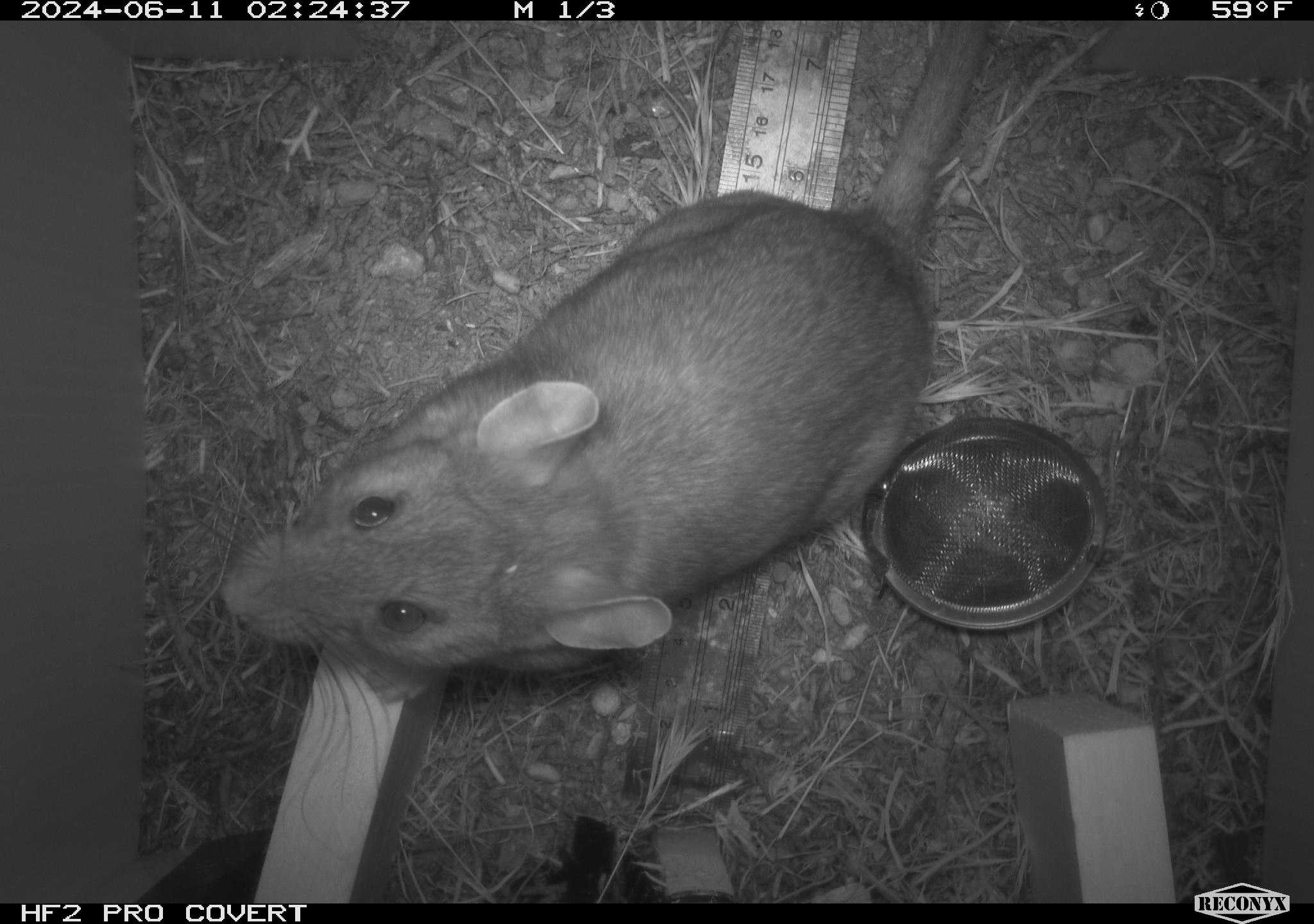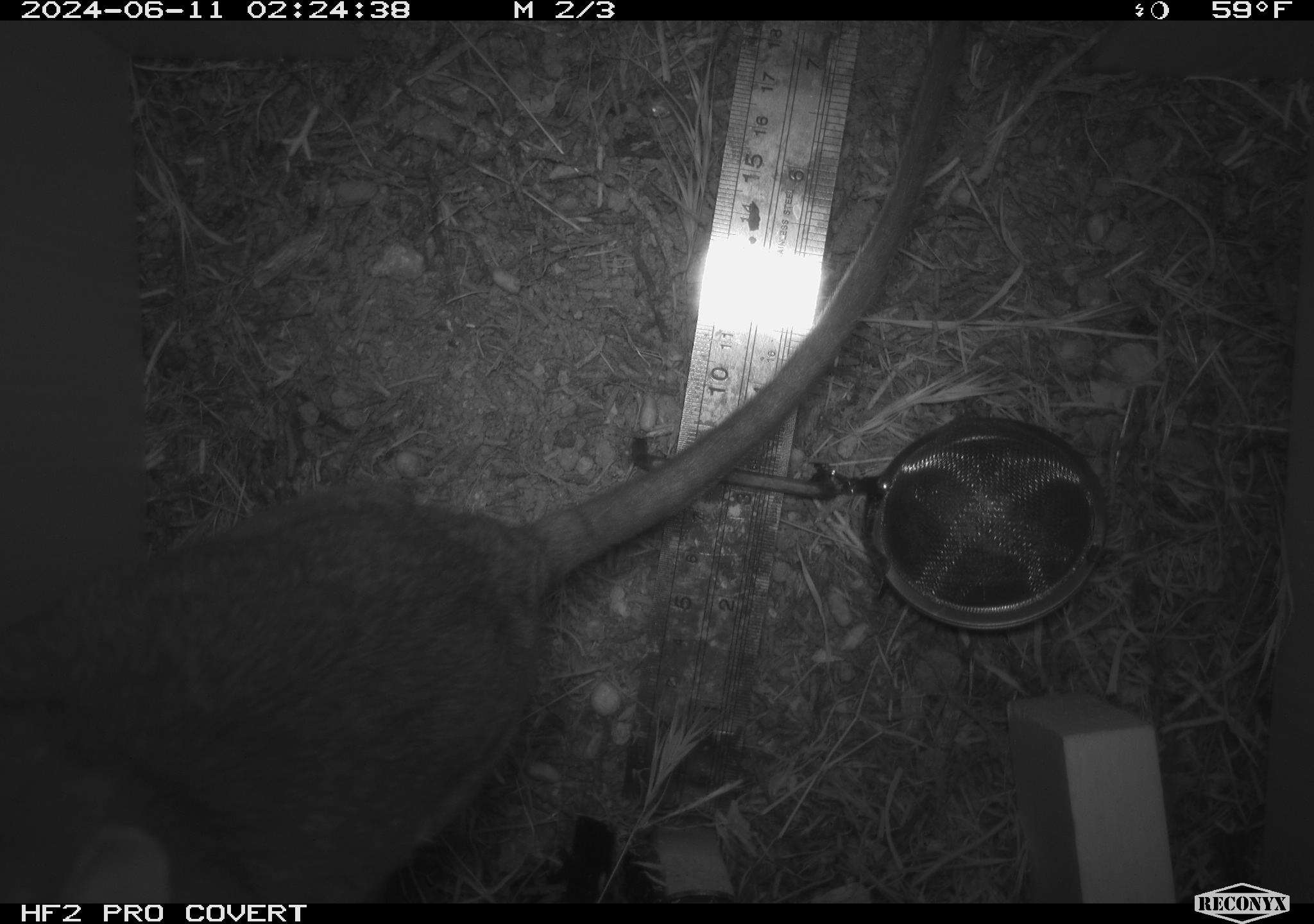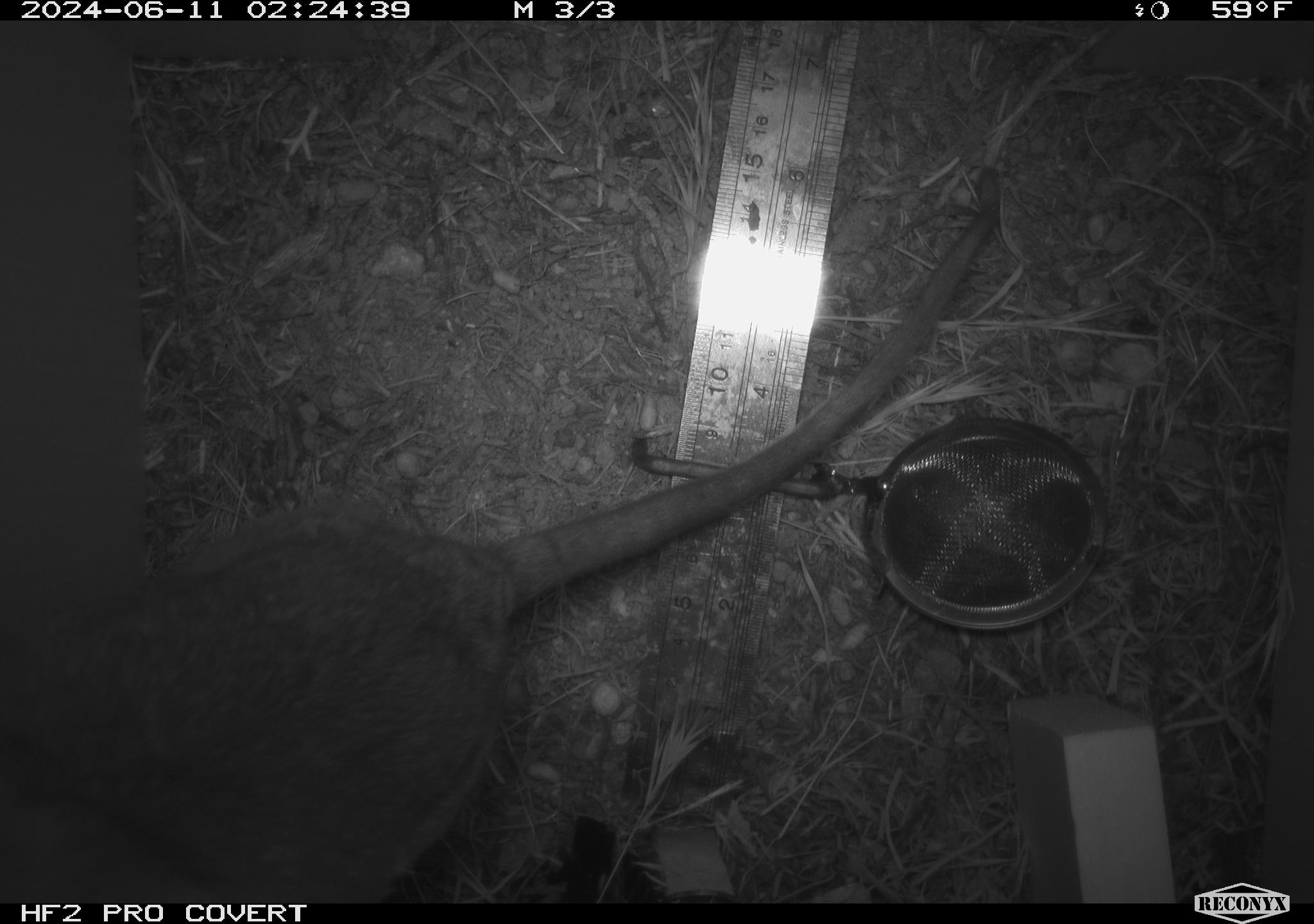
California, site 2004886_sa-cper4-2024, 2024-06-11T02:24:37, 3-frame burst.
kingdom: Animalia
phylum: Chordata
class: Mammalia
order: Rodentia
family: Cricetidae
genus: Neotoma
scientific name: Neotoma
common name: pack rat or woodrat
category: neotoma species